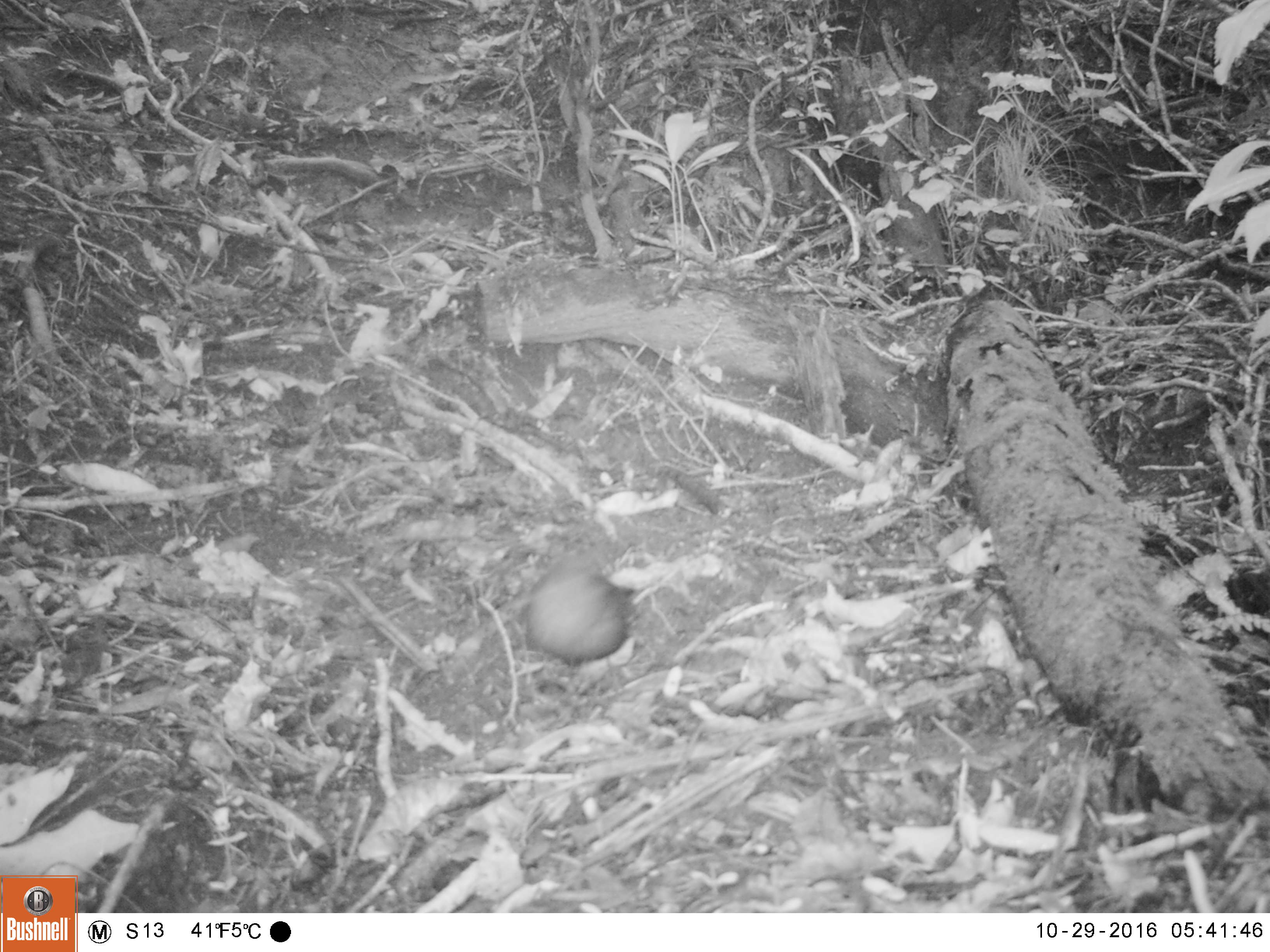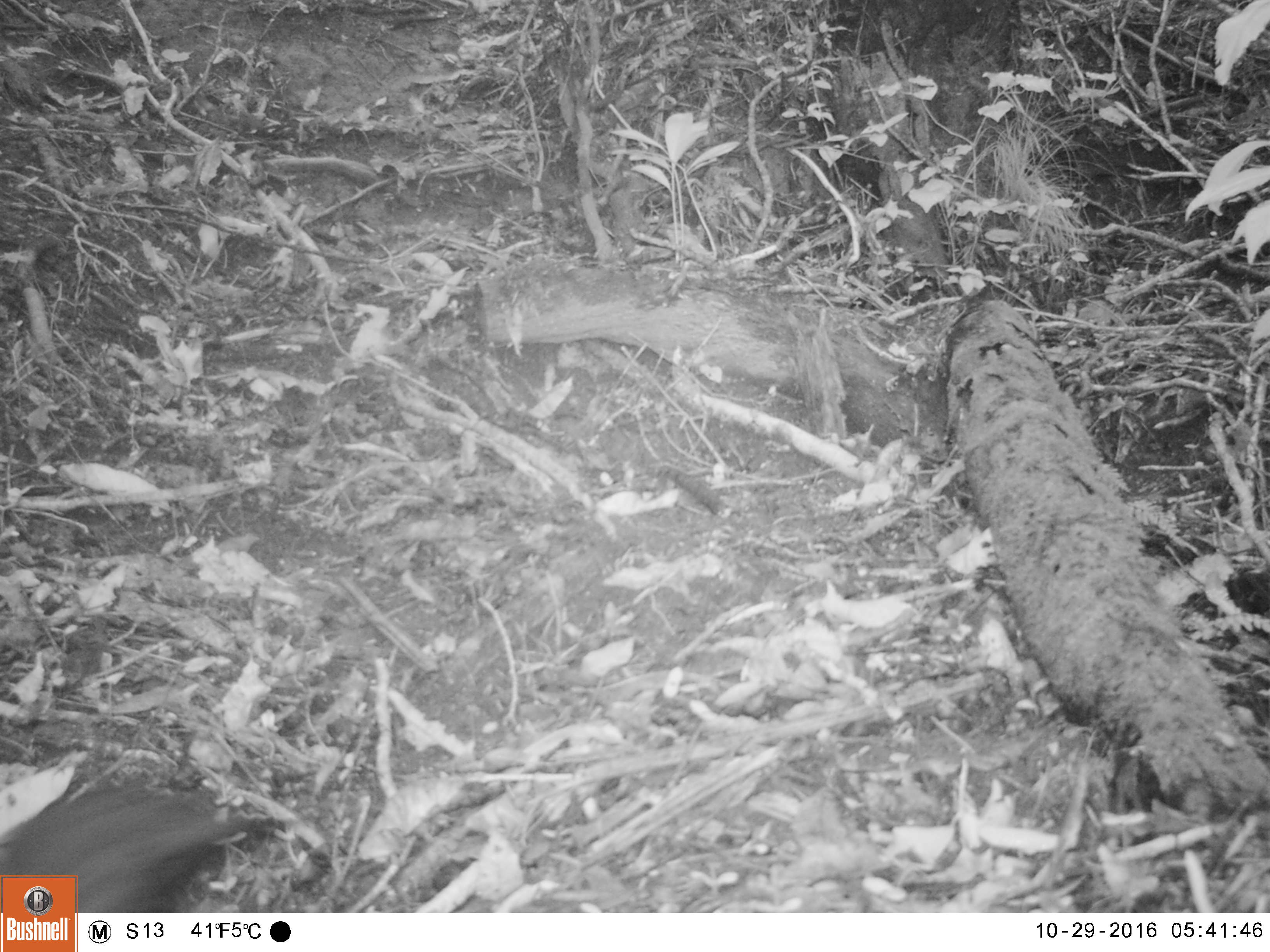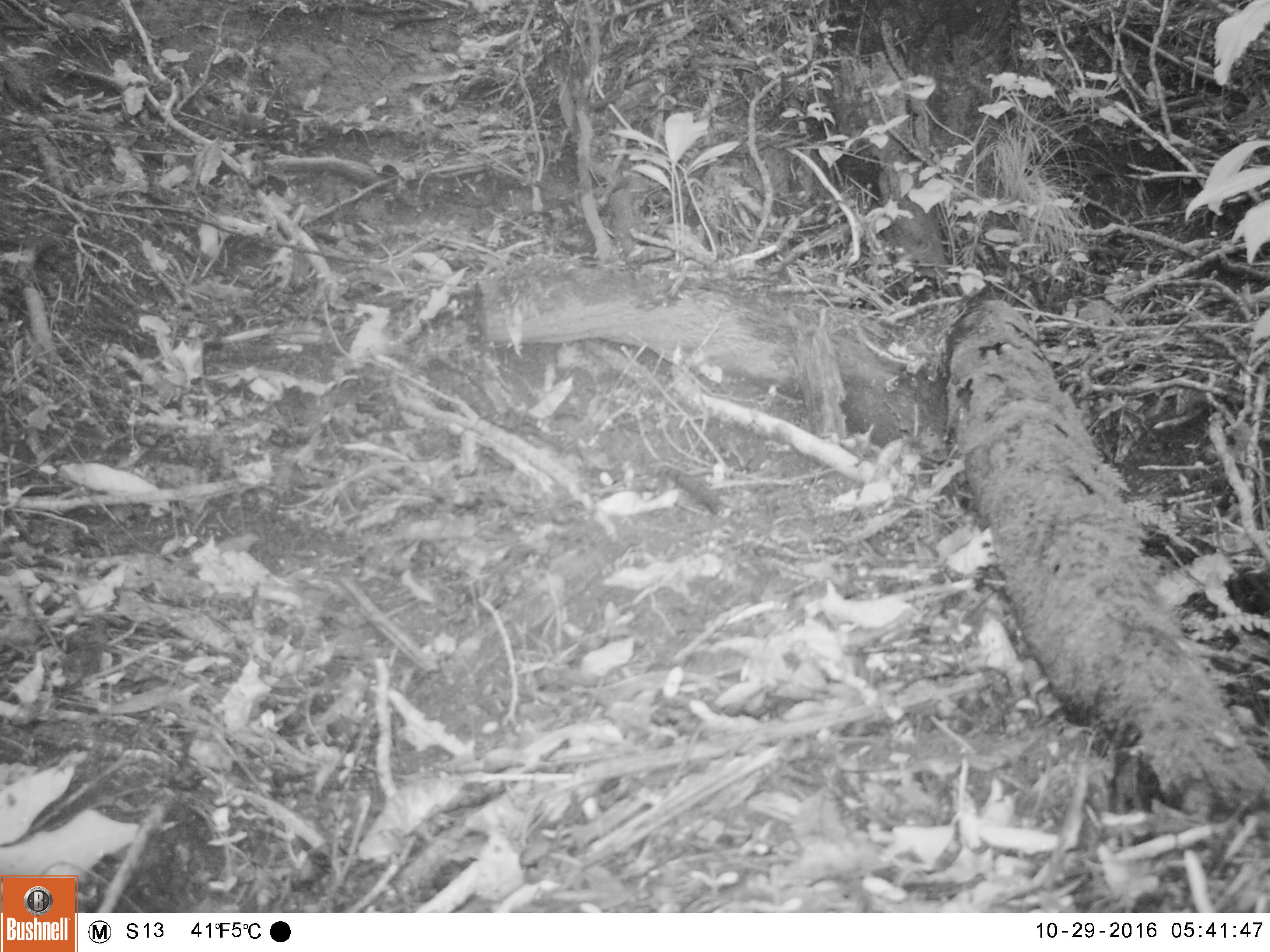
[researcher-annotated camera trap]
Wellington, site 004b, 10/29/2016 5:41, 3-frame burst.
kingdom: Animalia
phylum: Chordata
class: Aves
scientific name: Aves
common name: bird